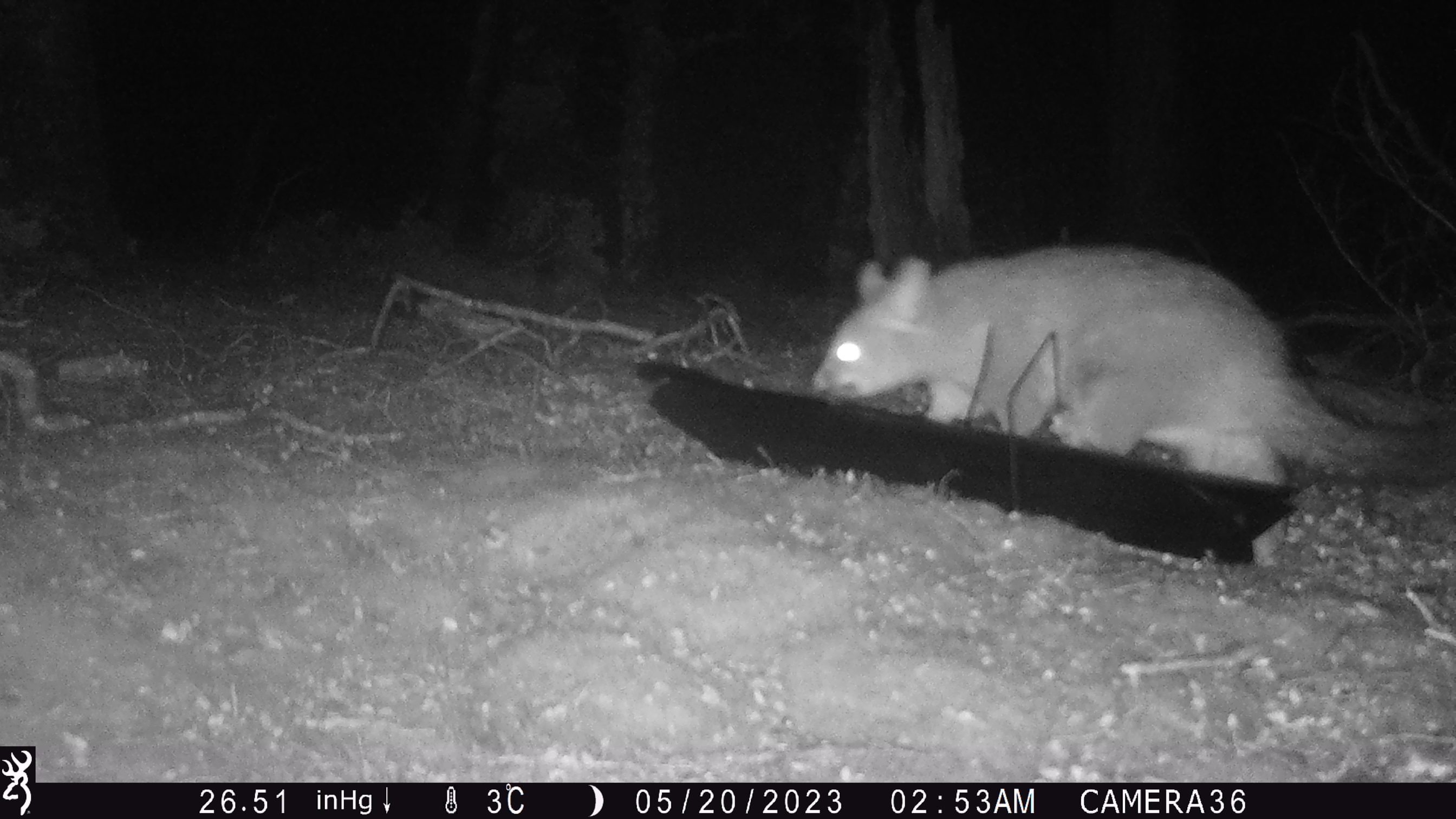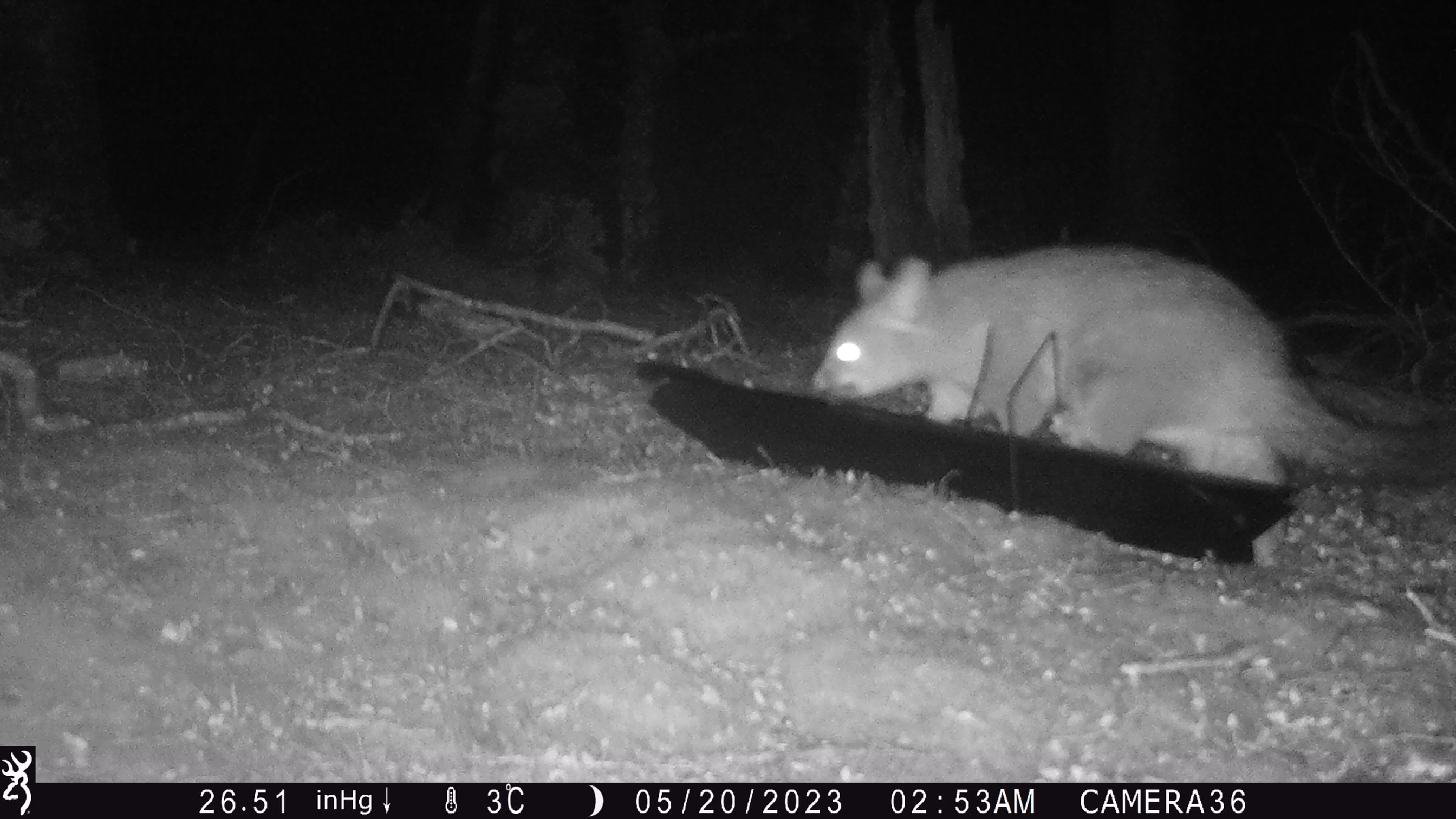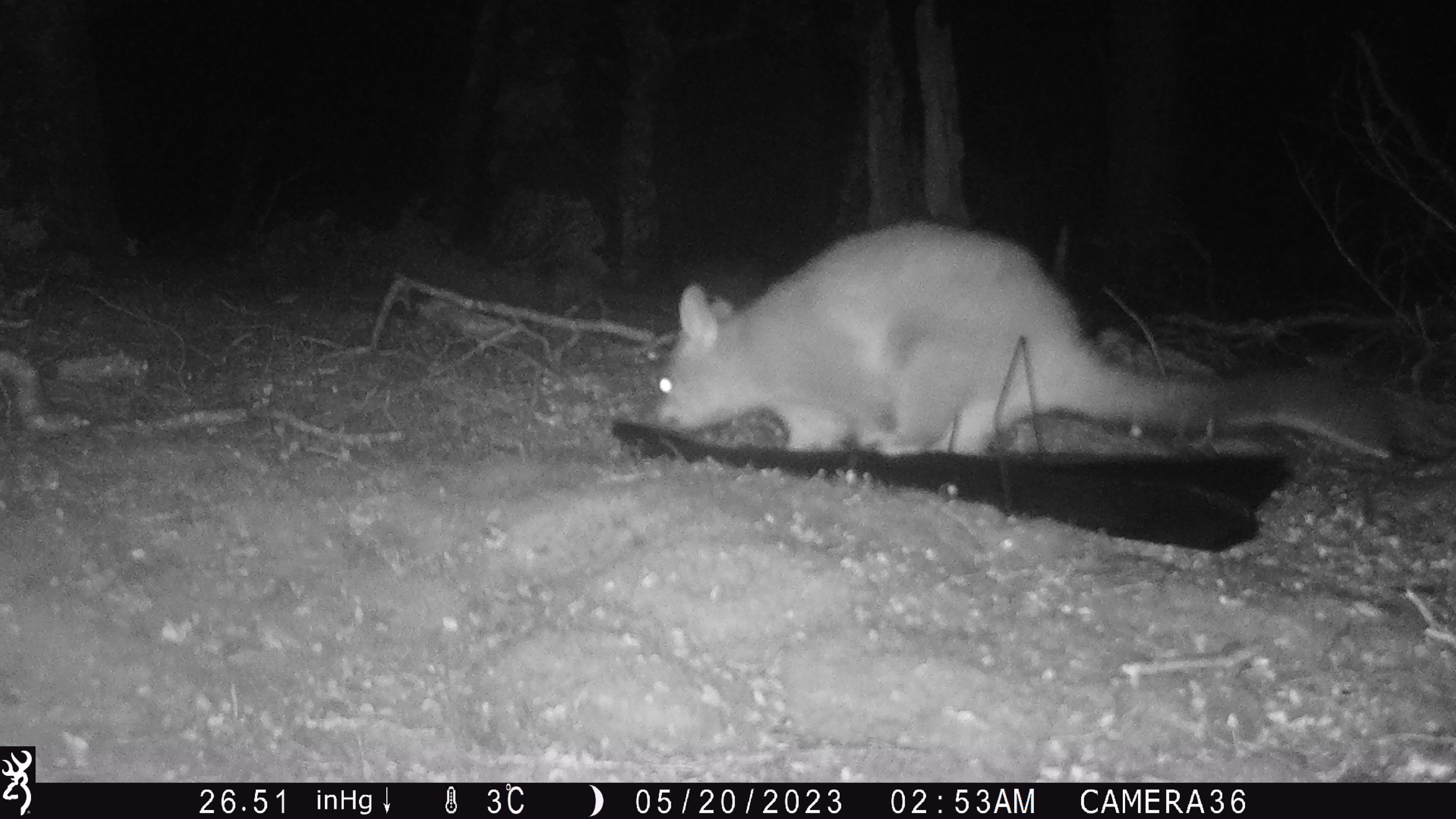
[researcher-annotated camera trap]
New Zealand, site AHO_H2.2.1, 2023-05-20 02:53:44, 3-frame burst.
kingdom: Animalia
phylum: Chordata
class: Mammalia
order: Diprotodontia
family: Phalangeridae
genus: Trichosurus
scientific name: Trichosurus vulpecula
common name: common brushtail possum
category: possum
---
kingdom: Animalia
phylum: Chordata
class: Mammalia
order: Carnivora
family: Mustelidae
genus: Mustela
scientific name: Mustela erminea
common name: stoat